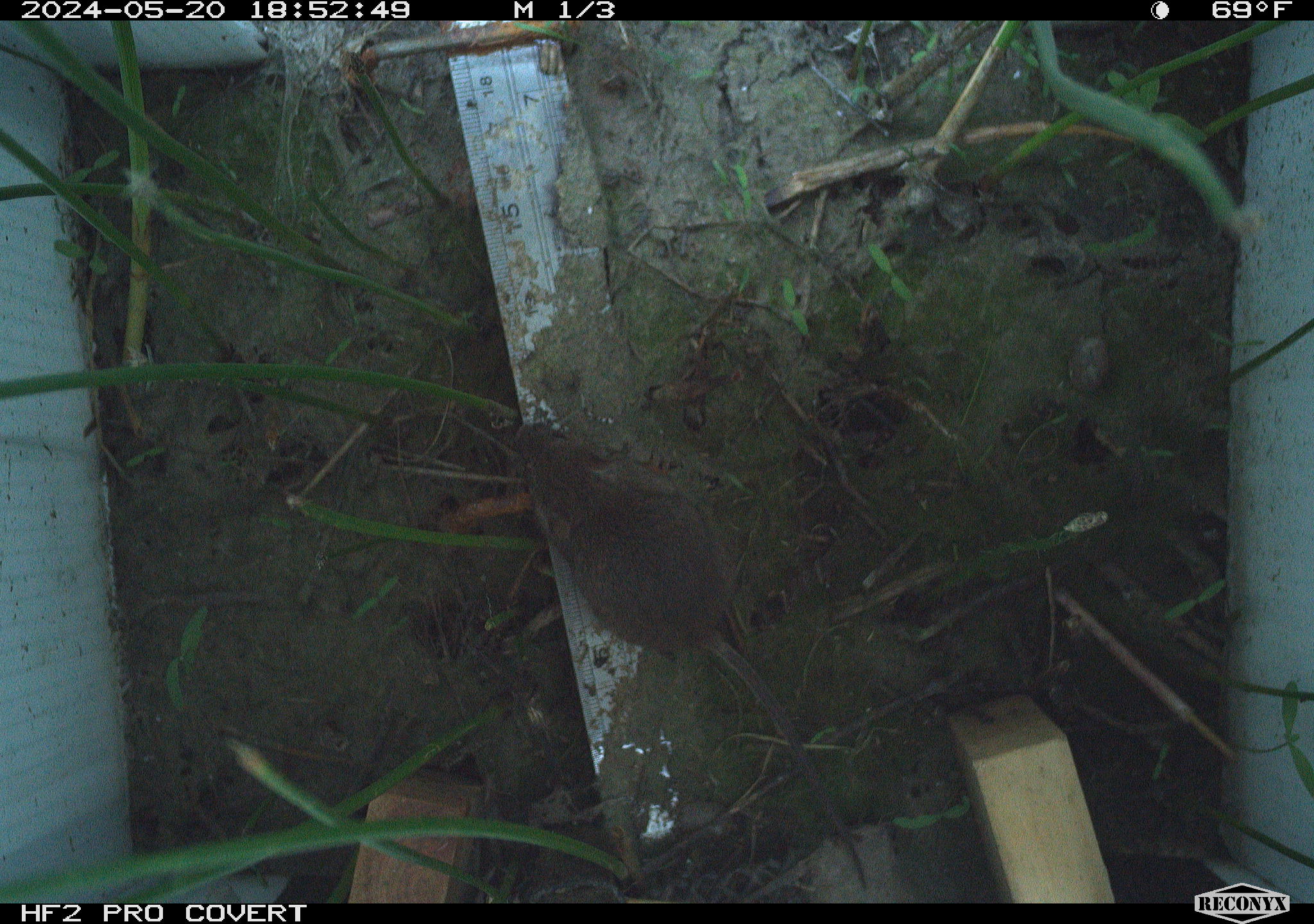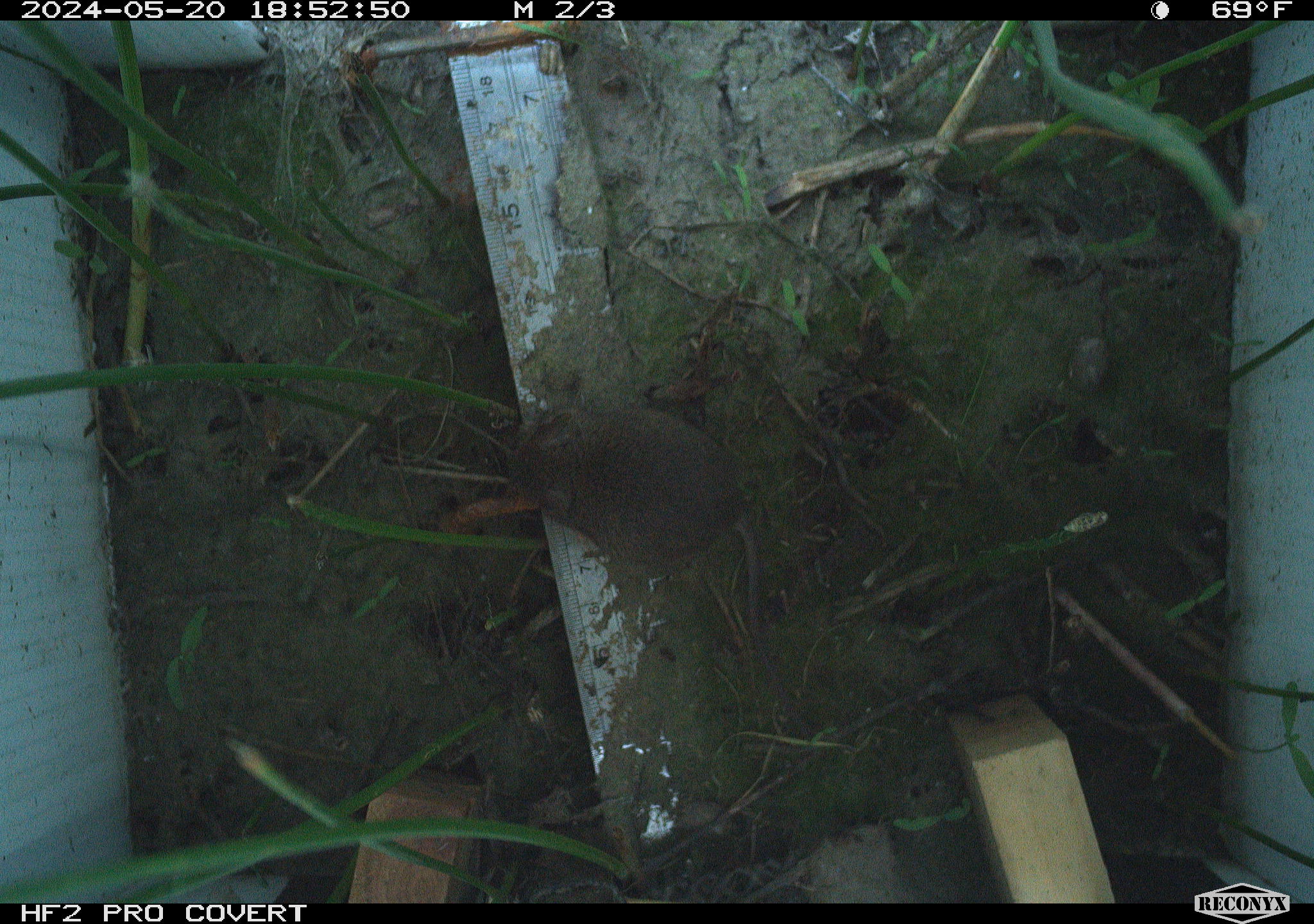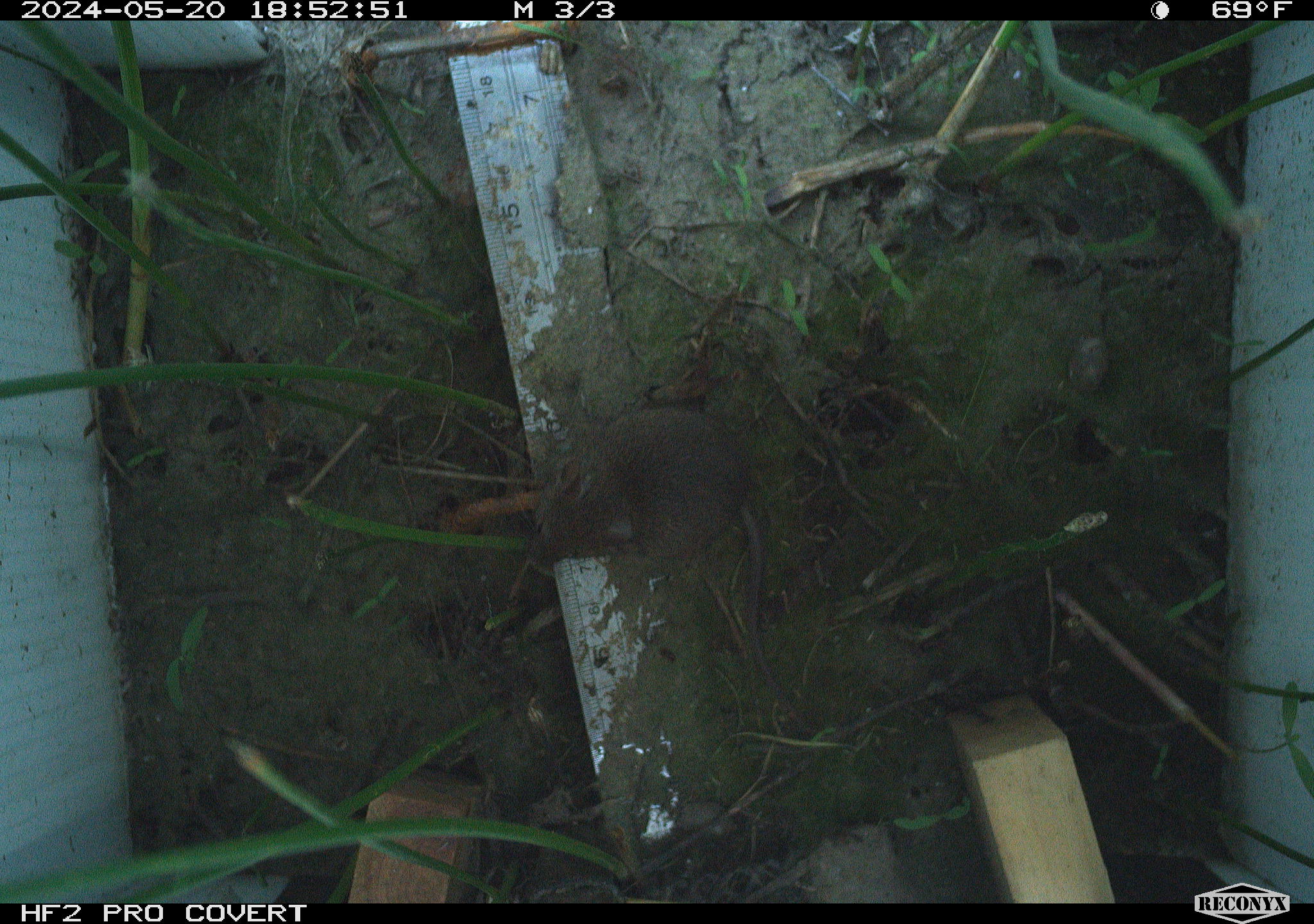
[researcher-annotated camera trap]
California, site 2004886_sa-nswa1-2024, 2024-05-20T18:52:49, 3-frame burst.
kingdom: Animalia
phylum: Chordata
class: Mammalia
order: Rodentia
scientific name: Rodentia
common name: mouse species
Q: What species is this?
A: Mouse species (Rodentia).